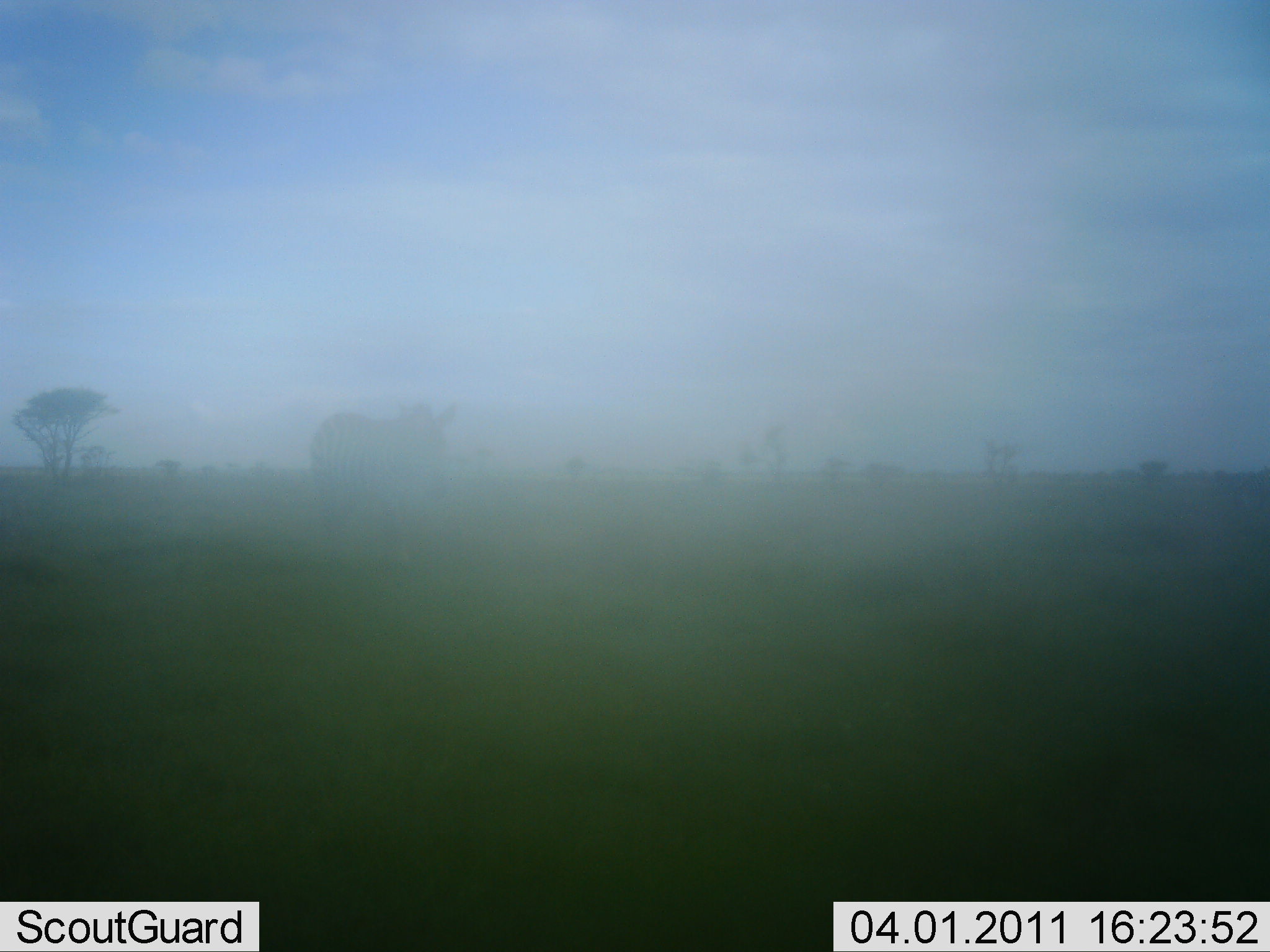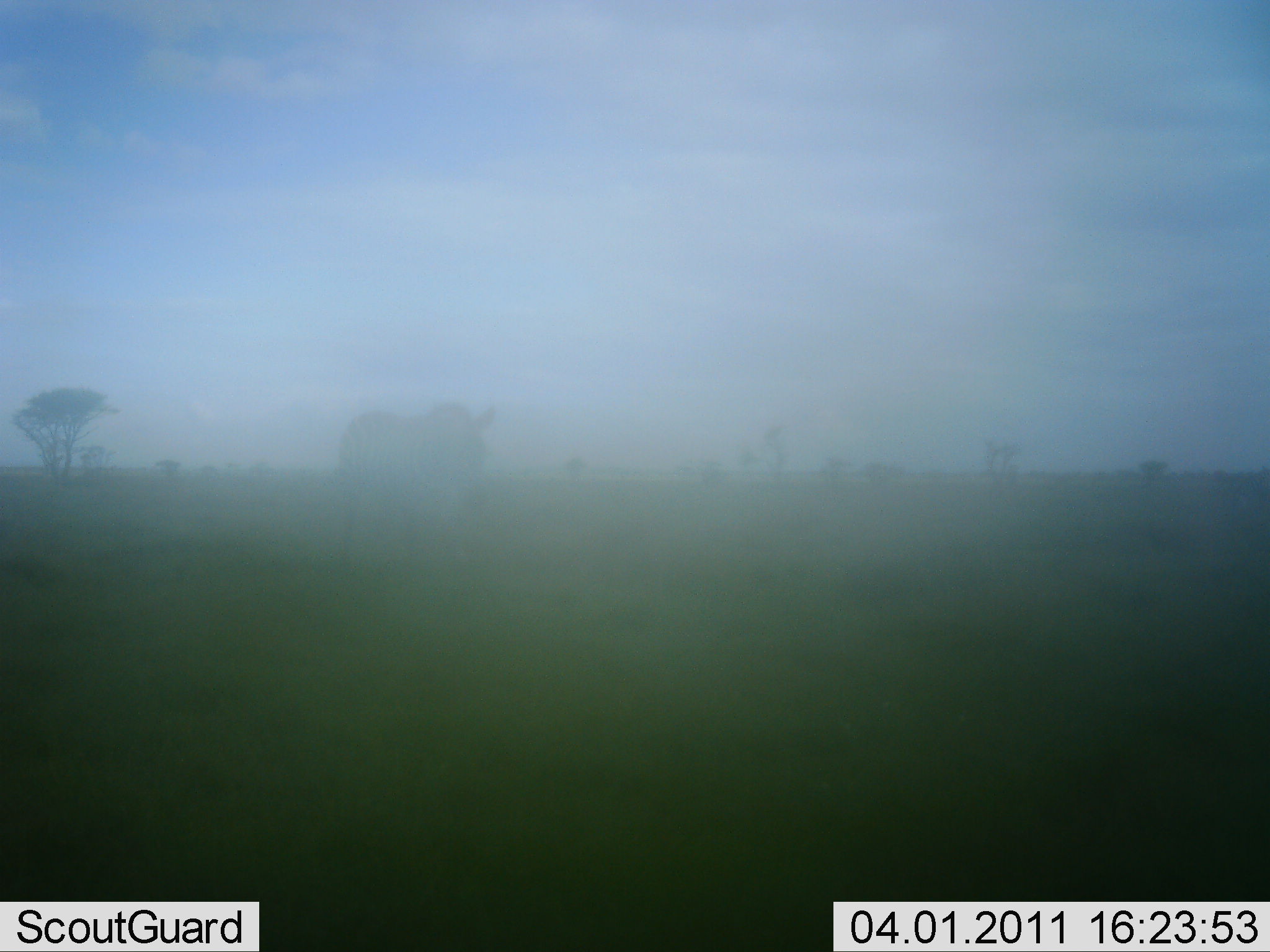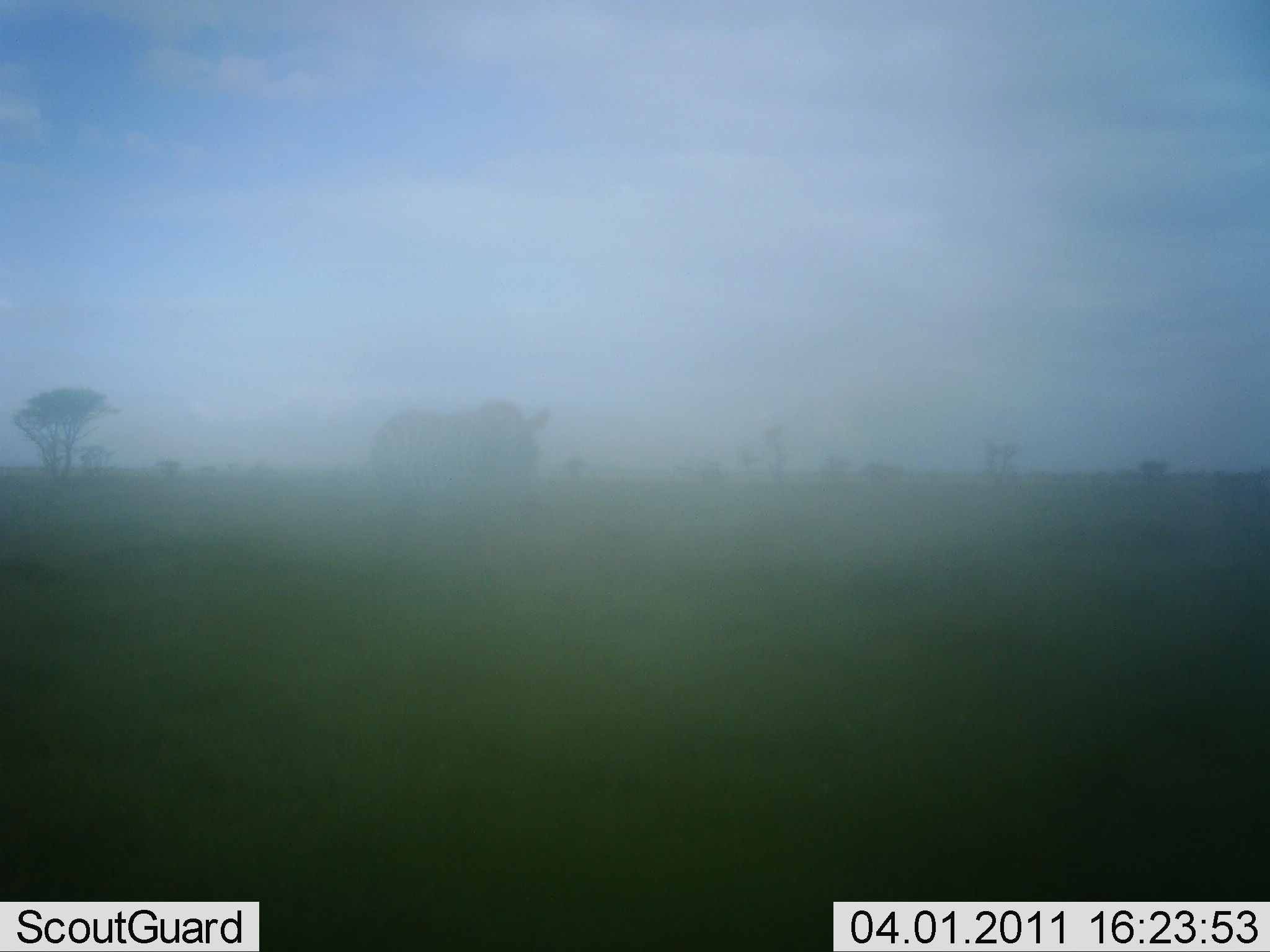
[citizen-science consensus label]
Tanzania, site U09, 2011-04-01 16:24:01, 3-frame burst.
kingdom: Animalia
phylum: Chordata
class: Mammalia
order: Perissodactyla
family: Equidae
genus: Equus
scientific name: Equus quagga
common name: plains zebra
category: zebra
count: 1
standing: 10%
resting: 0%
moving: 90%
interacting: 0%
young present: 0%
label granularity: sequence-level